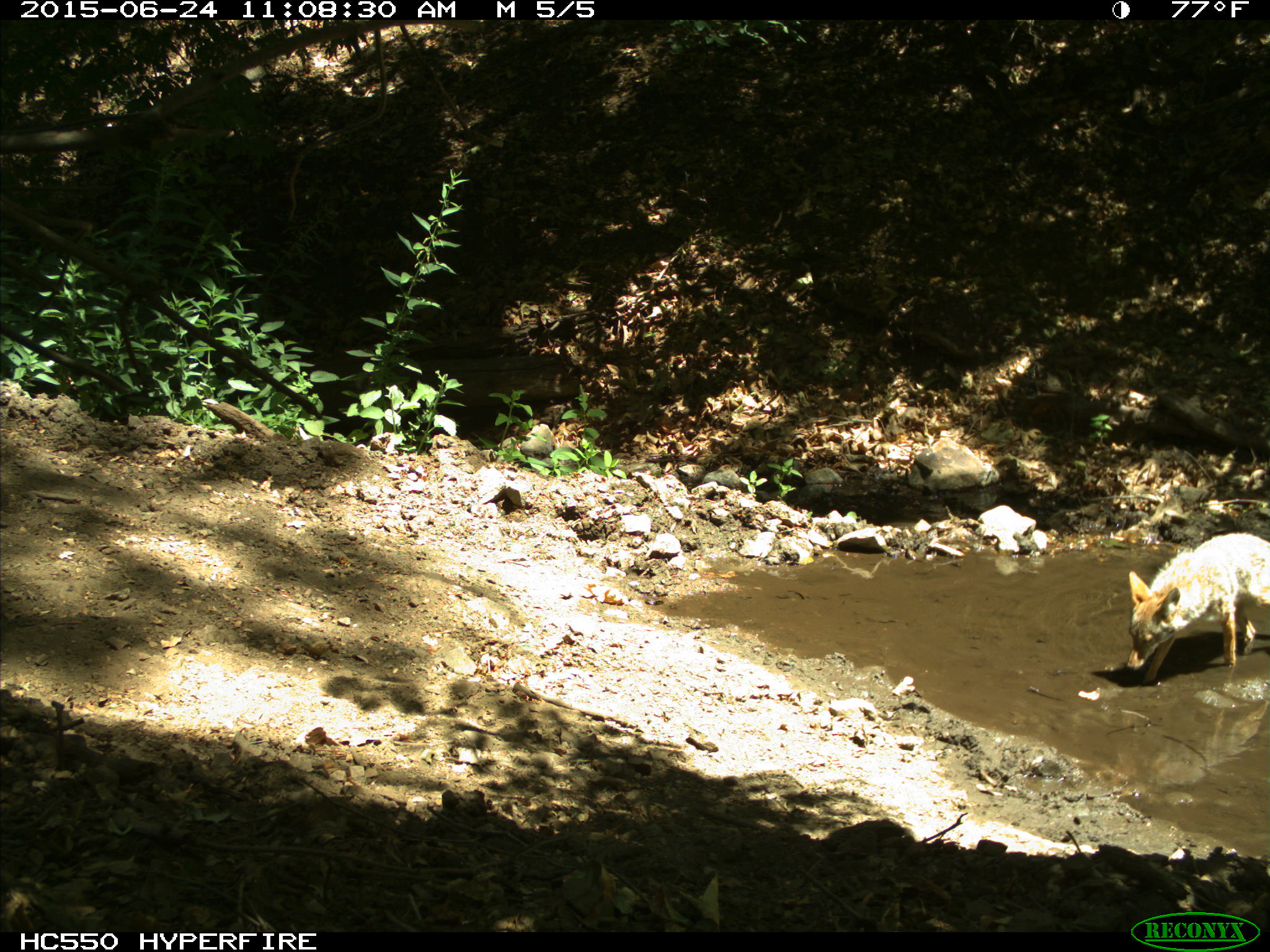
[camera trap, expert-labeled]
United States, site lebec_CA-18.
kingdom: Animalia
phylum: Chordata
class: Mammalia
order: Carnivora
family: Canidae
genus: Canis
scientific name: Canis latrans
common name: coyote